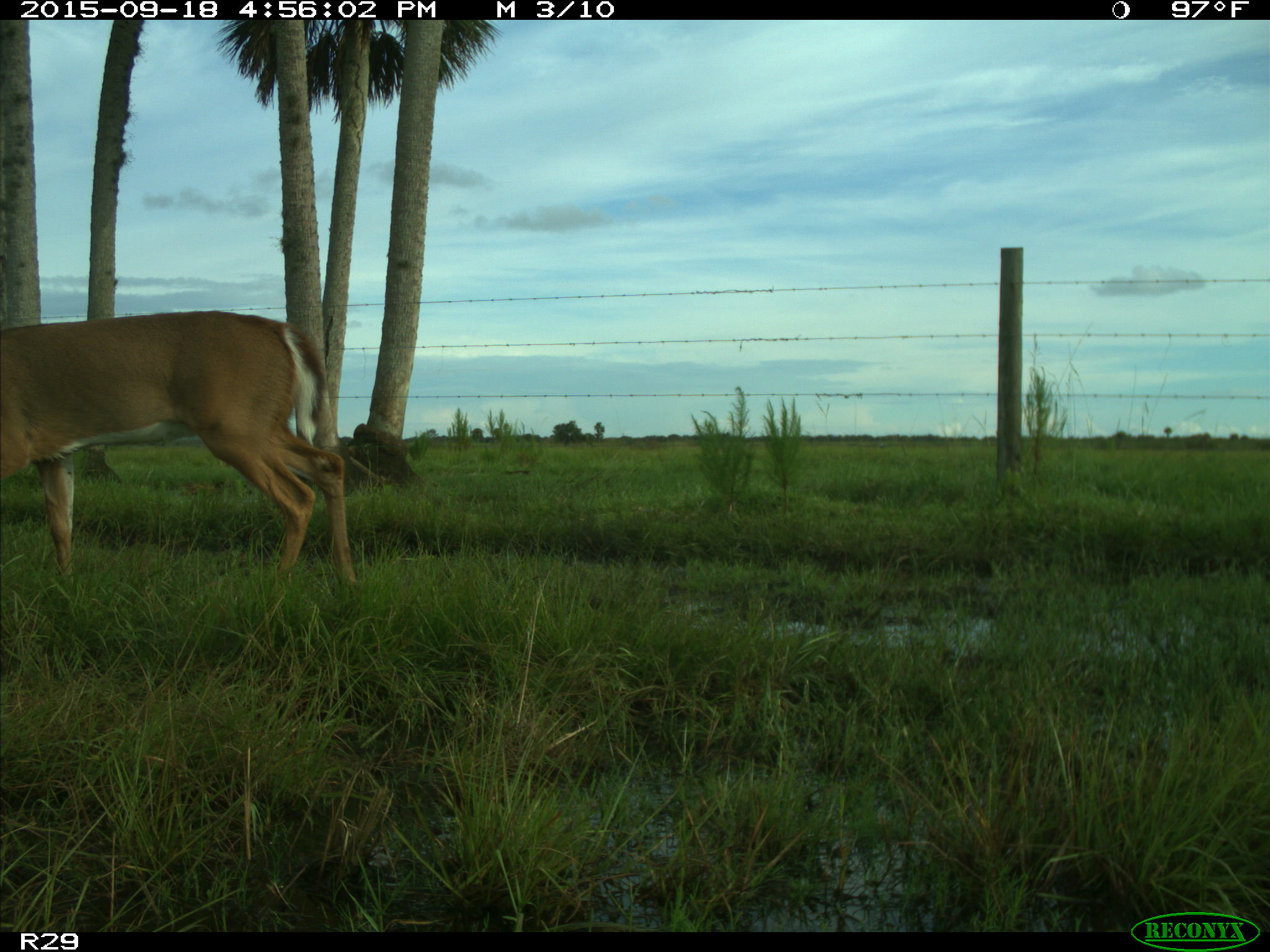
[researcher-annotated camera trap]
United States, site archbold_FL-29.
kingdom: Animalia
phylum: Chordata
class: Mammalia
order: Artiodactyla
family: Cervidae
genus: Odocoileus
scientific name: Odocoileus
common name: deer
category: unidentified deer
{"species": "unidentified deer (deer) (Odocoileus)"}